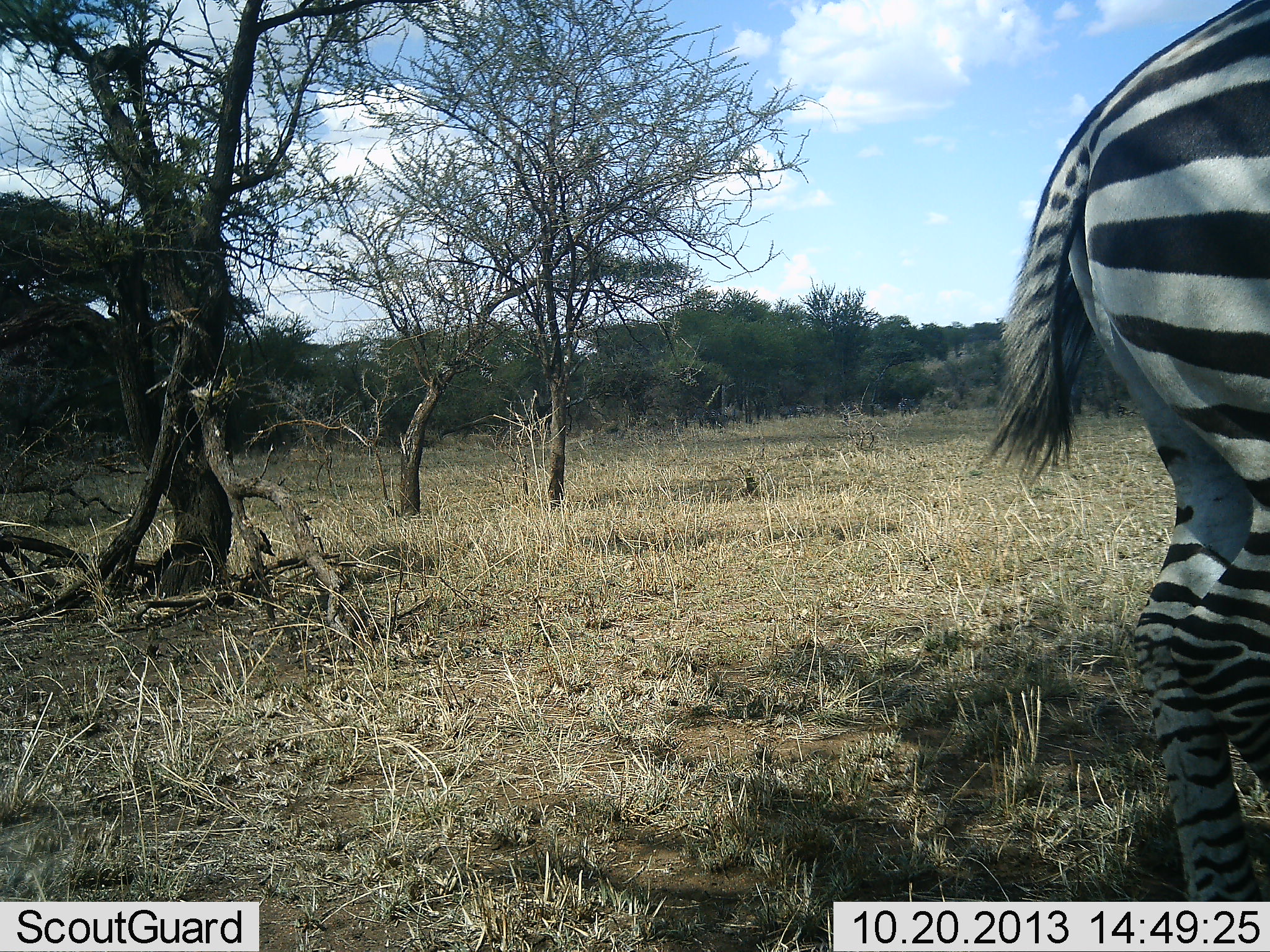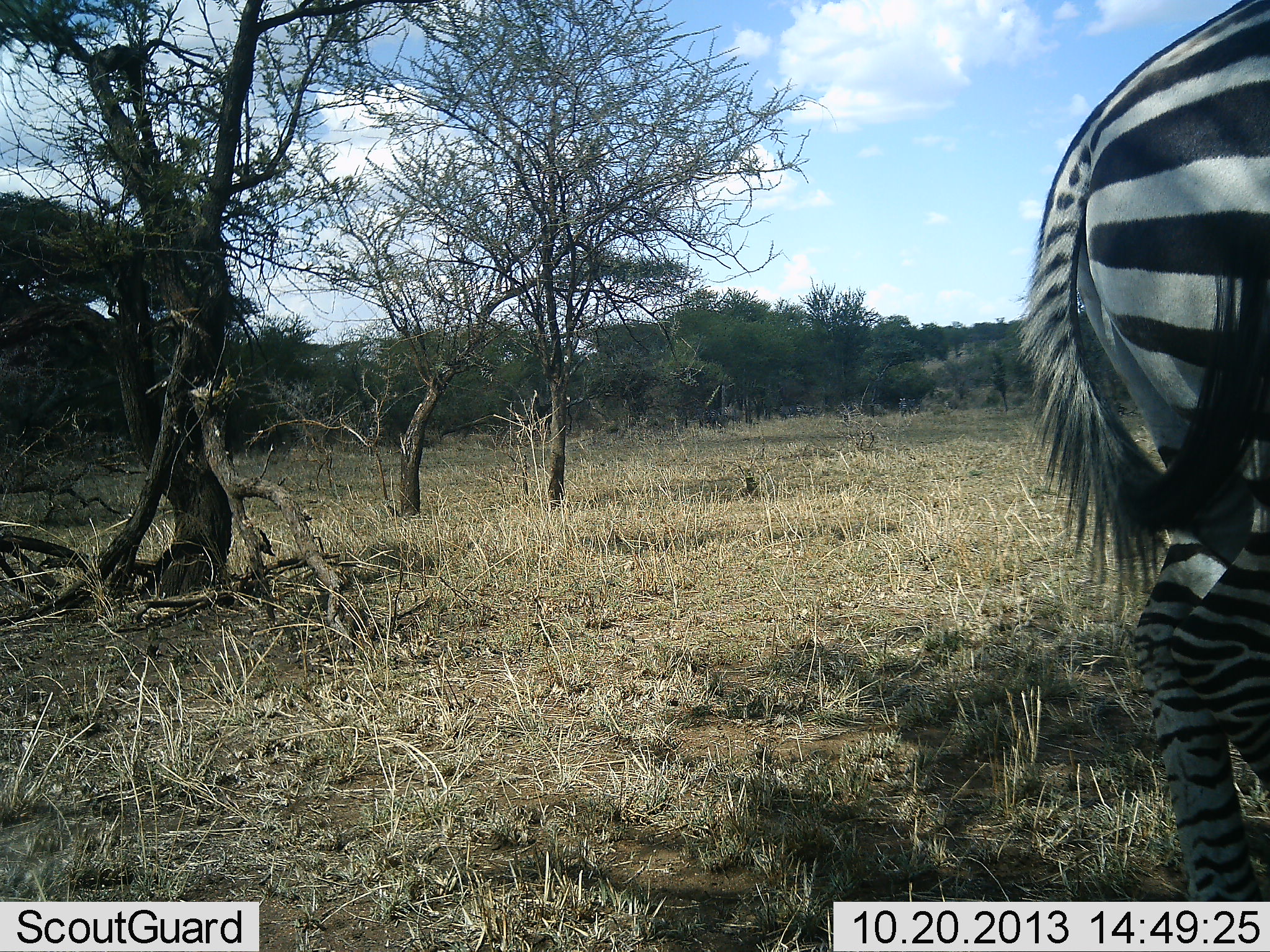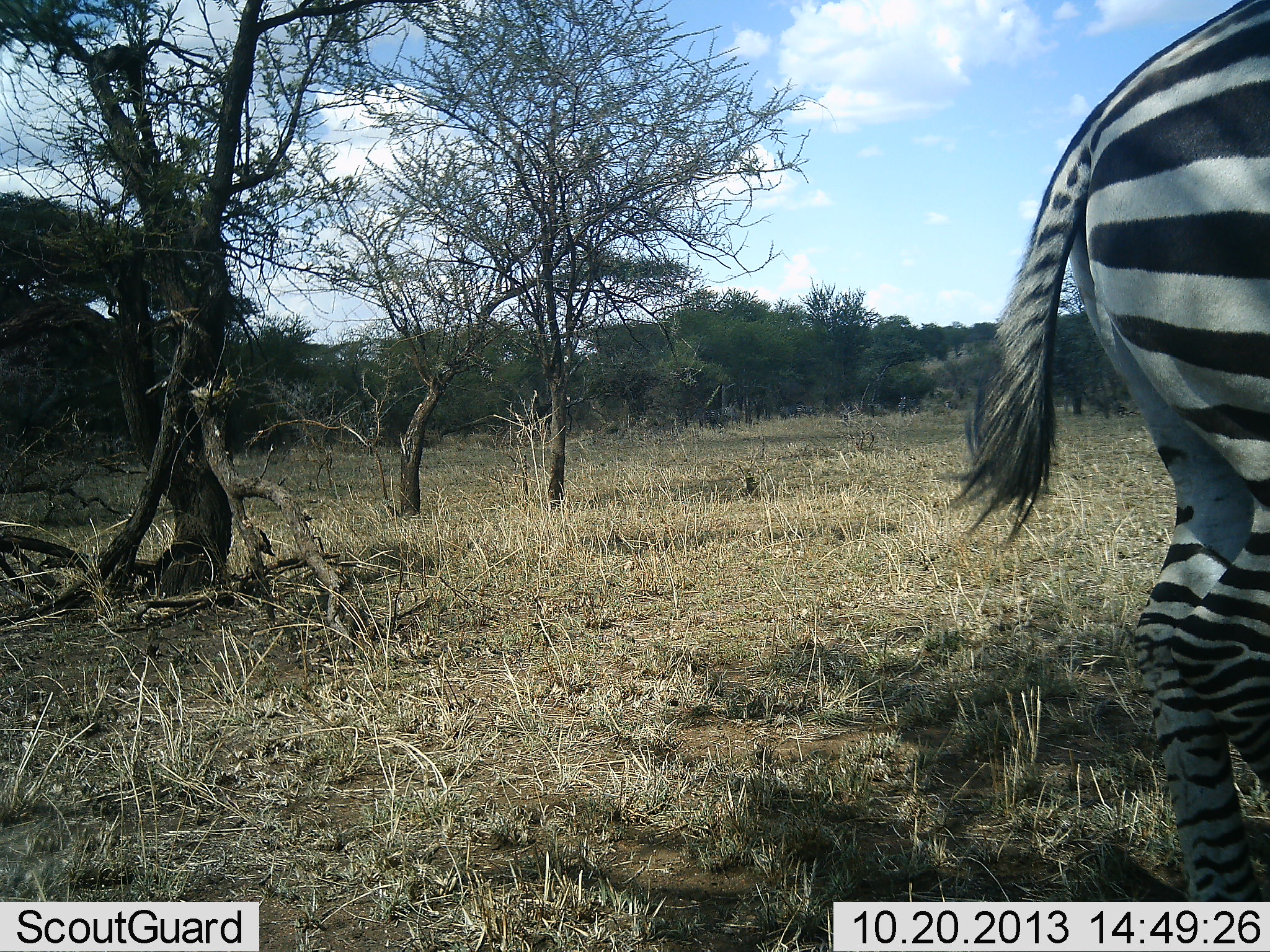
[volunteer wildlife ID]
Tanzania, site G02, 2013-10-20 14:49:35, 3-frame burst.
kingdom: Animalia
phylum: Chordata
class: Mammalia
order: Perissodactyla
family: Equidae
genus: Equus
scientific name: Equus quagga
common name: plains zebra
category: zebra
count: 1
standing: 90%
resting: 3%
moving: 10%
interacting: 0%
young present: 0%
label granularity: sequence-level